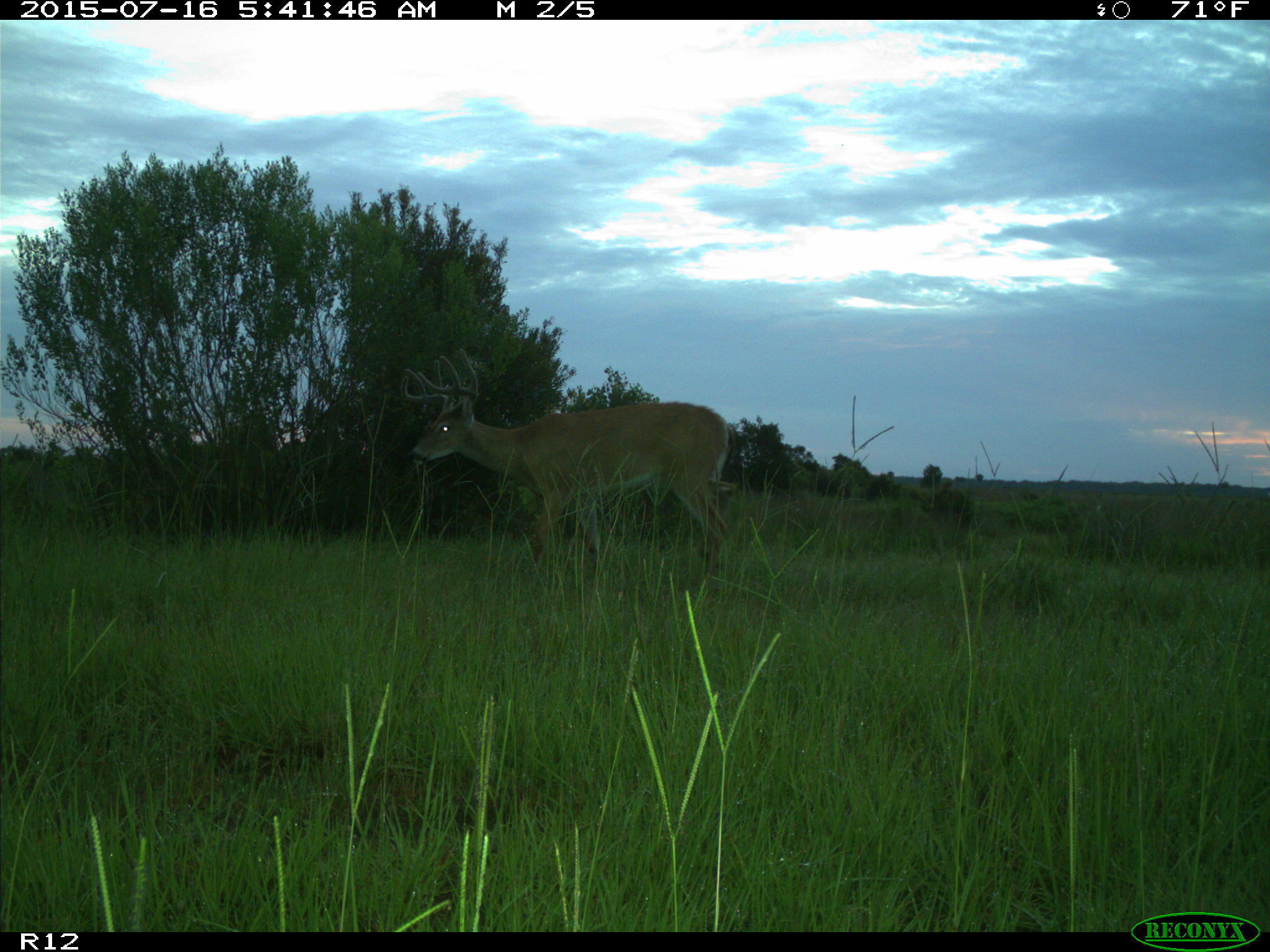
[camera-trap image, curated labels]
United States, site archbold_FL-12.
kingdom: Animalia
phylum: Chordata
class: Mammalia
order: Artiodactyla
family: Cervidae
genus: Odocoileus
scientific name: Odocoileus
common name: deer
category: unidentified deer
Unidentified deer (deer) (Odocoileus).